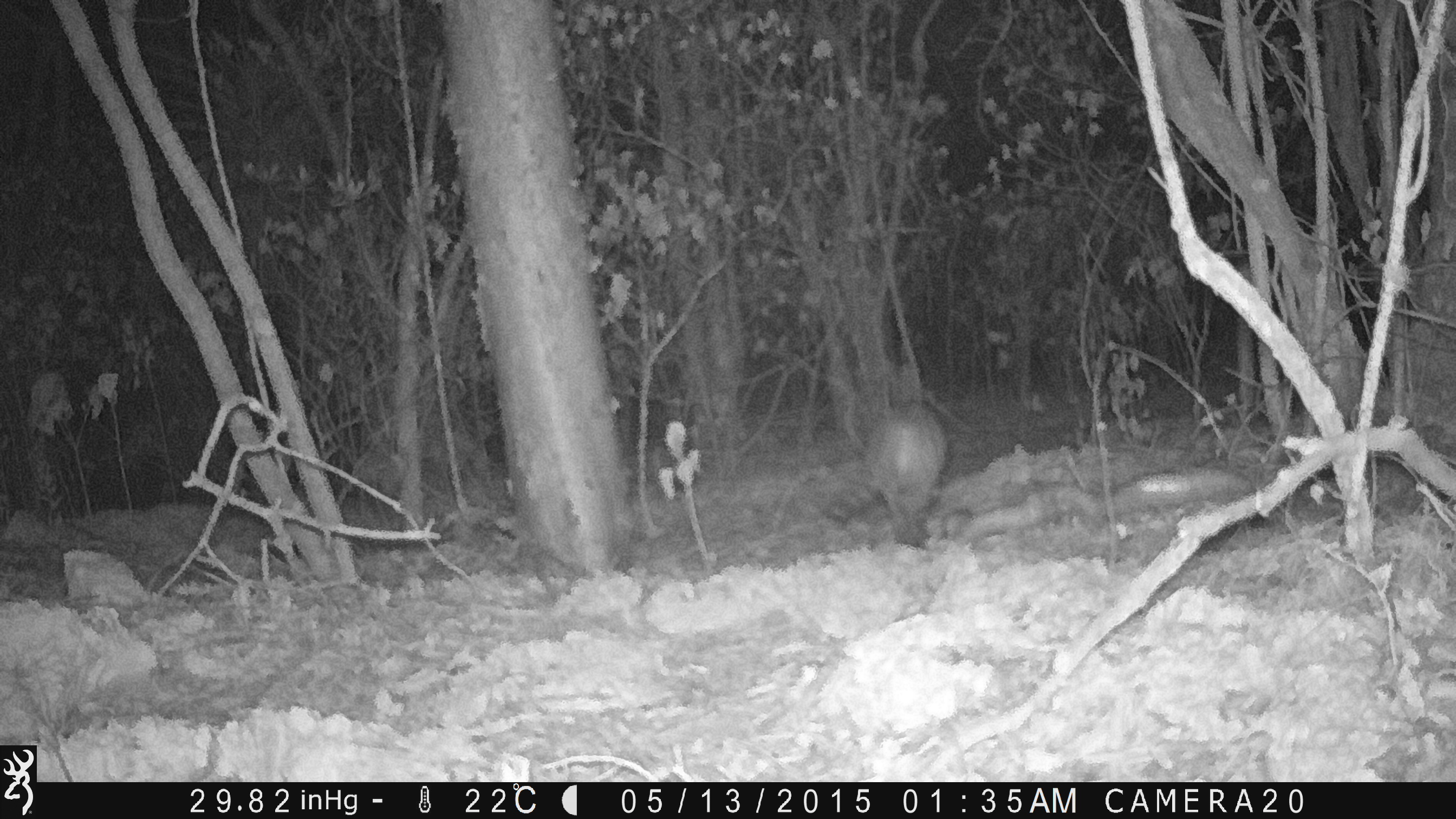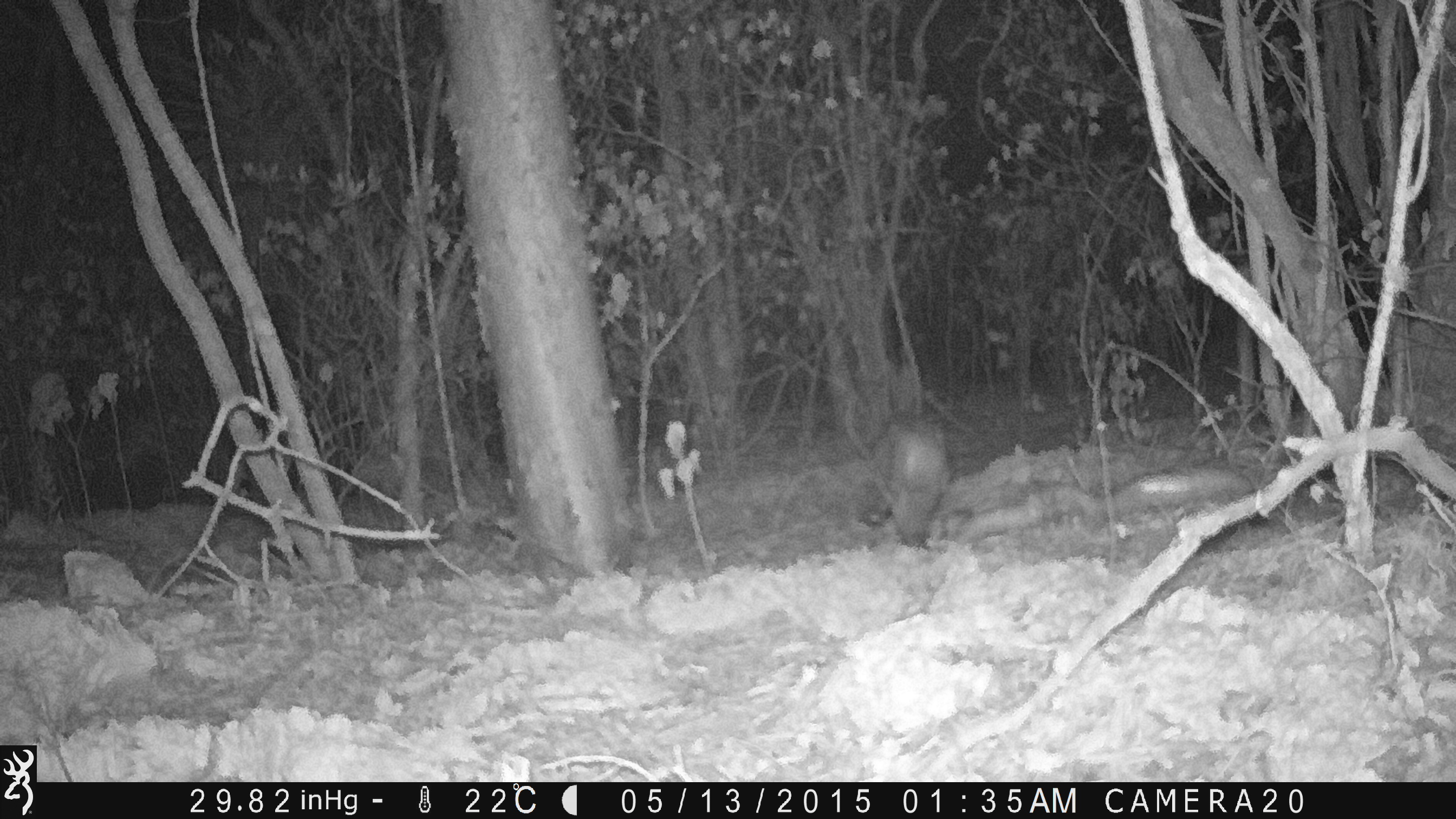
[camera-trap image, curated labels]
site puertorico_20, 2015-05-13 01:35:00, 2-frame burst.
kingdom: Animalia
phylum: Chordata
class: Mammalia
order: Carnivora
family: Felidae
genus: Felis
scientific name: Felis catus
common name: cat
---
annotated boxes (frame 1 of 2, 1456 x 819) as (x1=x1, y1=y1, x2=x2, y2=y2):
cat: (x1=848, y1=401, x2=950, y2=548)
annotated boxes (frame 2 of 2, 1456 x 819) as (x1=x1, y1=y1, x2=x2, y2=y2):
cat: (x1=862, y1=416, x2=953, y2=548)